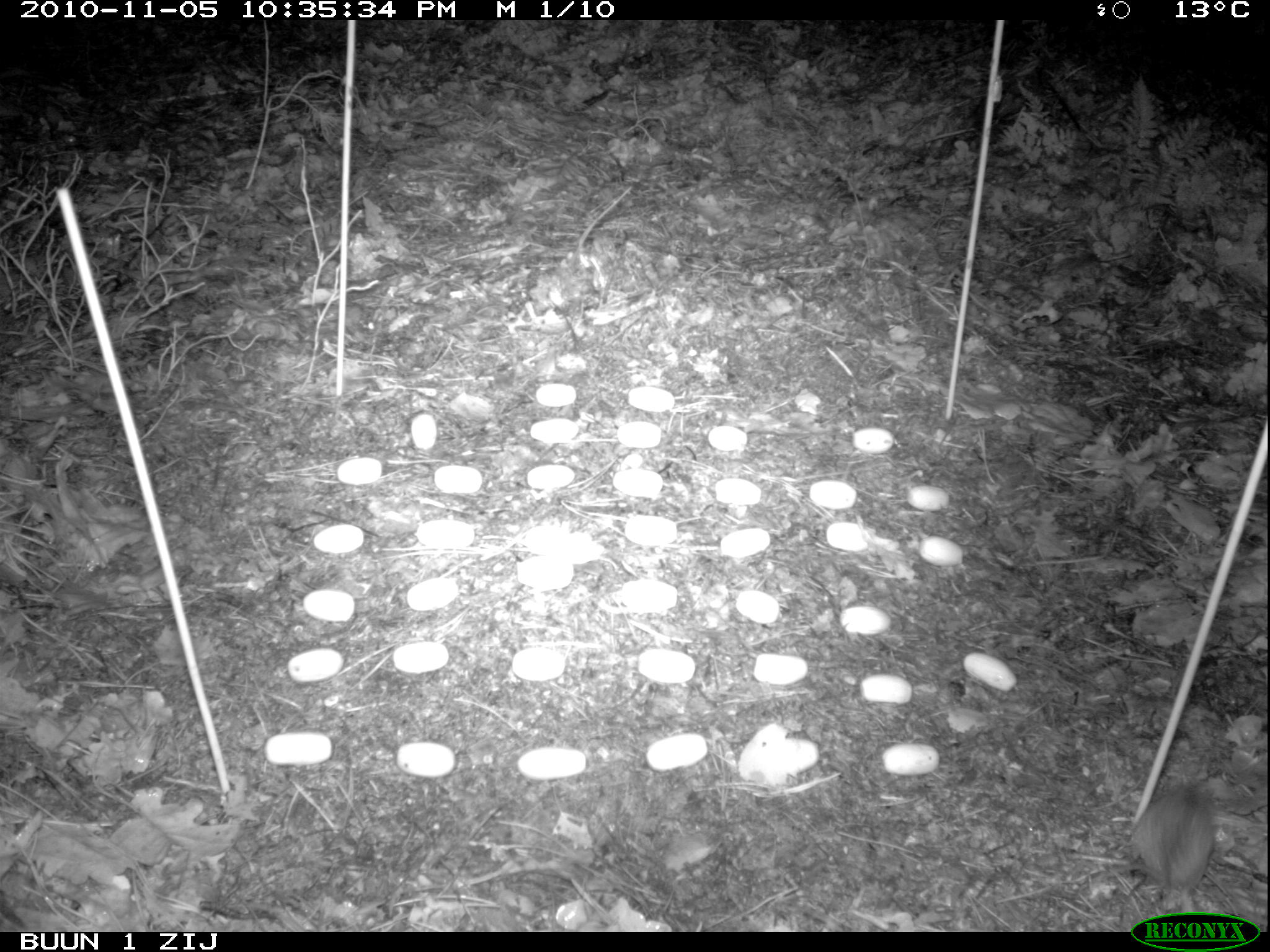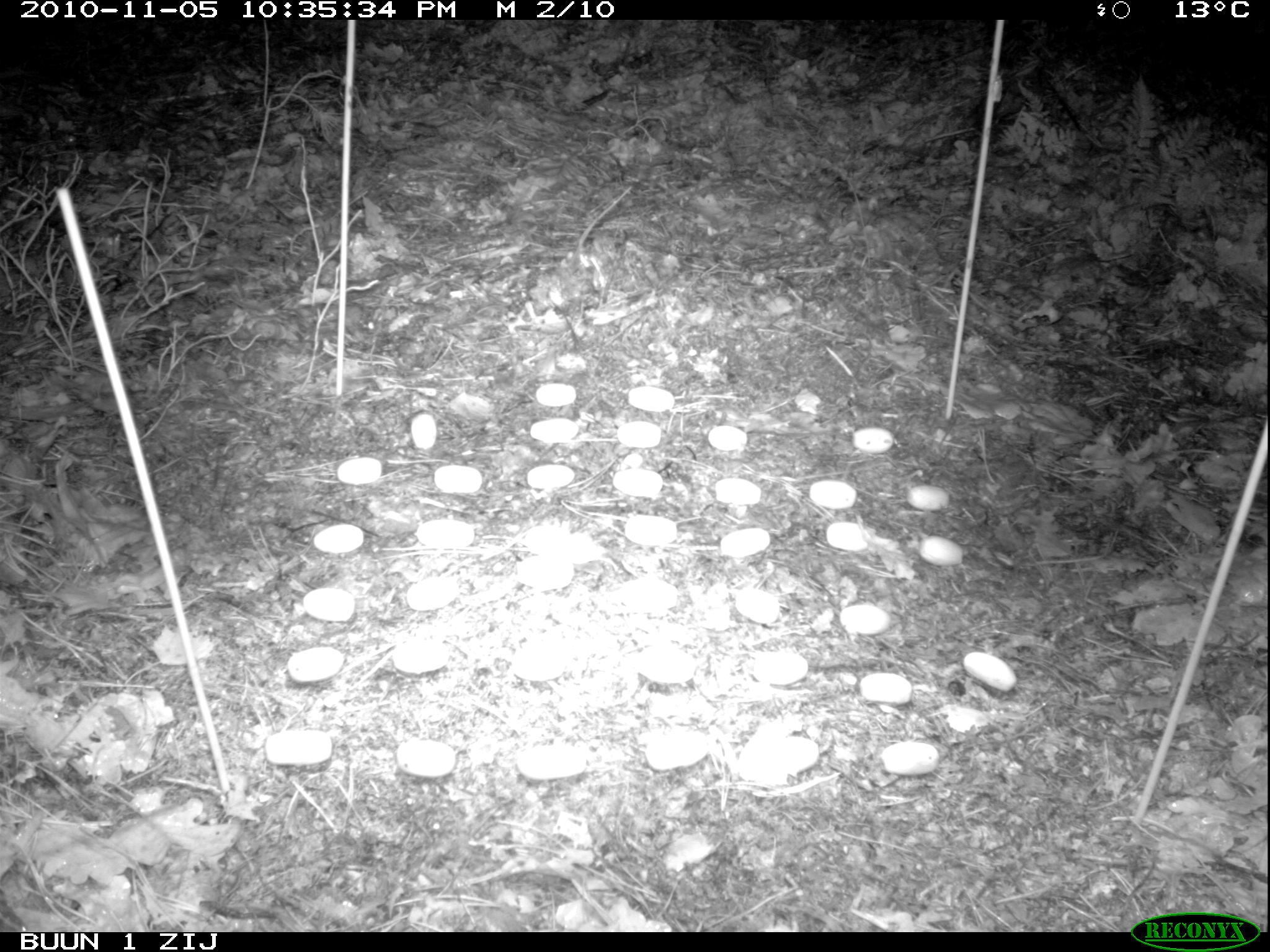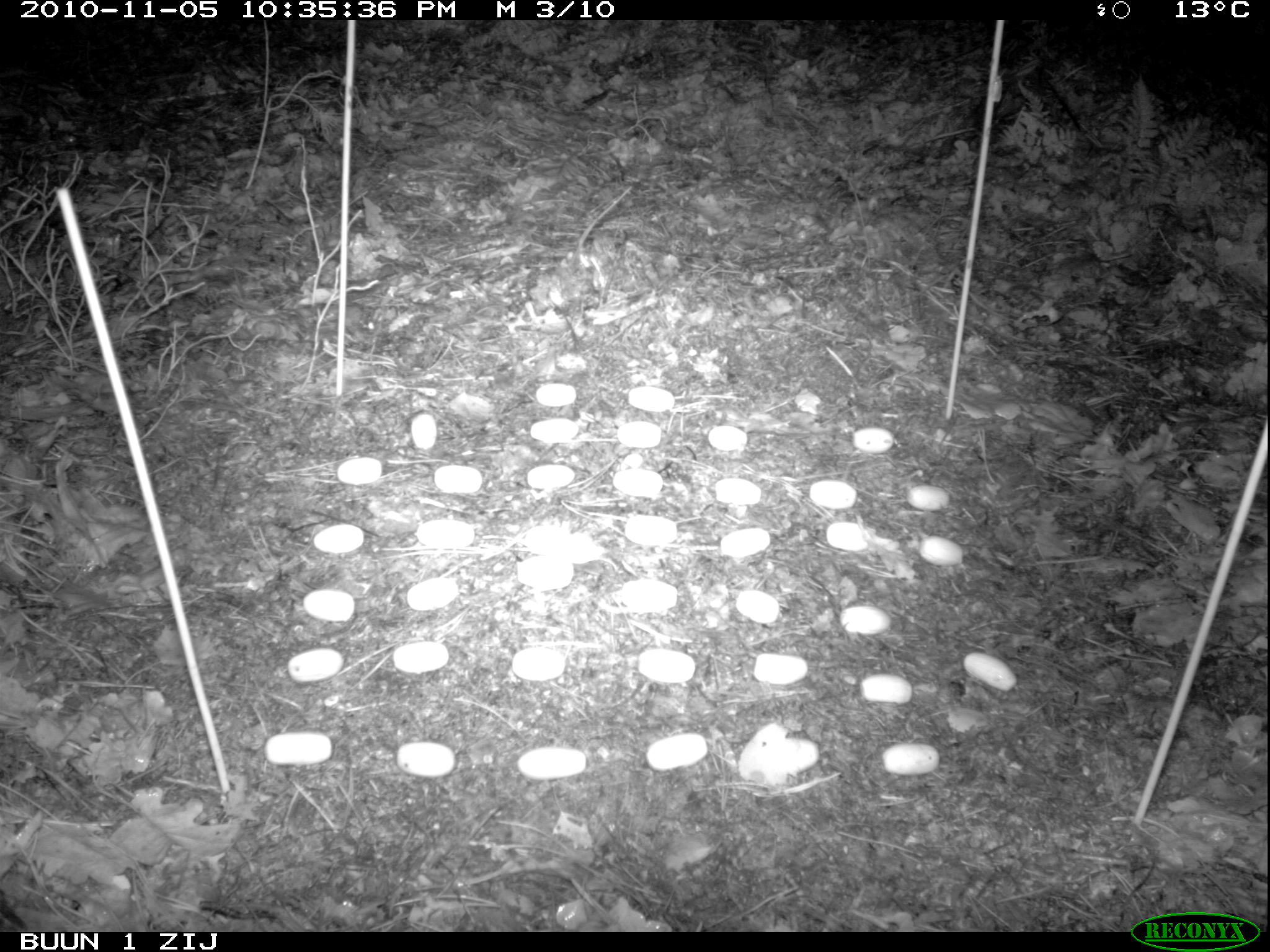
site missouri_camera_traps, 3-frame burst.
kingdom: Animalia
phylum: Chordata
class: Mammalia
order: Rodentia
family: Muridae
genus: Apodemus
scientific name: Apodemus sylvaticus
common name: wood mouse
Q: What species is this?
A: Wood mouse (Apodemus sylvaticus).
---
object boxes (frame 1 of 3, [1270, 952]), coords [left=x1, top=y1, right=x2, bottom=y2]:
wood mouse: [left=1102, top=750, right=1234, bottom=910]